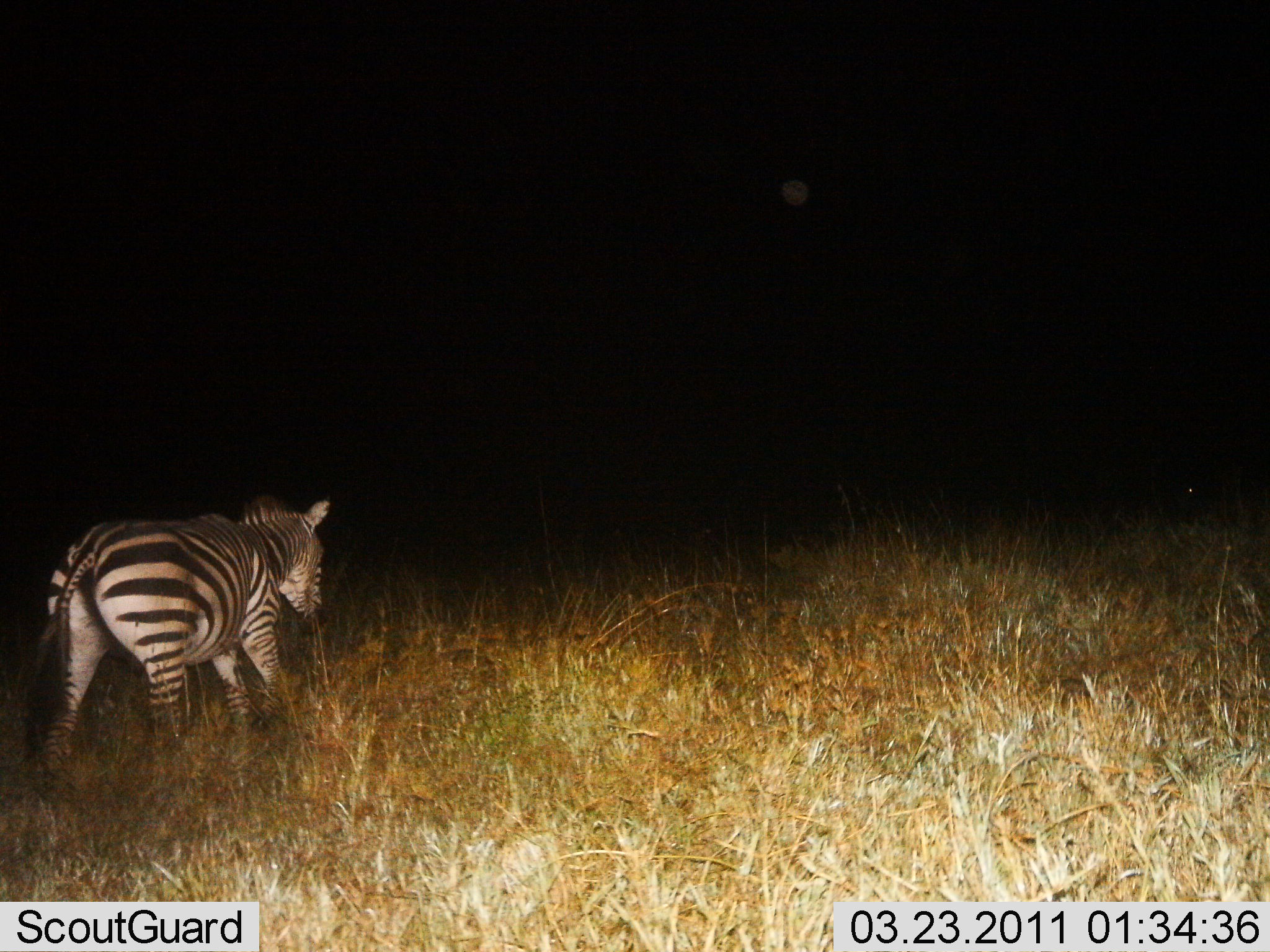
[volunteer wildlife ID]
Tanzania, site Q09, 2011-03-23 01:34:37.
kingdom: Animalia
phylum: Chordata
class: Mammalia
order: Perissodactyla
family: Equidae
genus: Equus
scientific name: Equus quagga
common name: plains zebra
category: zebra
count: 1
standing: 0%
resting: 0%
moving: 100%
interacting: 0%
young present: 0%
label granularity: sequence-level